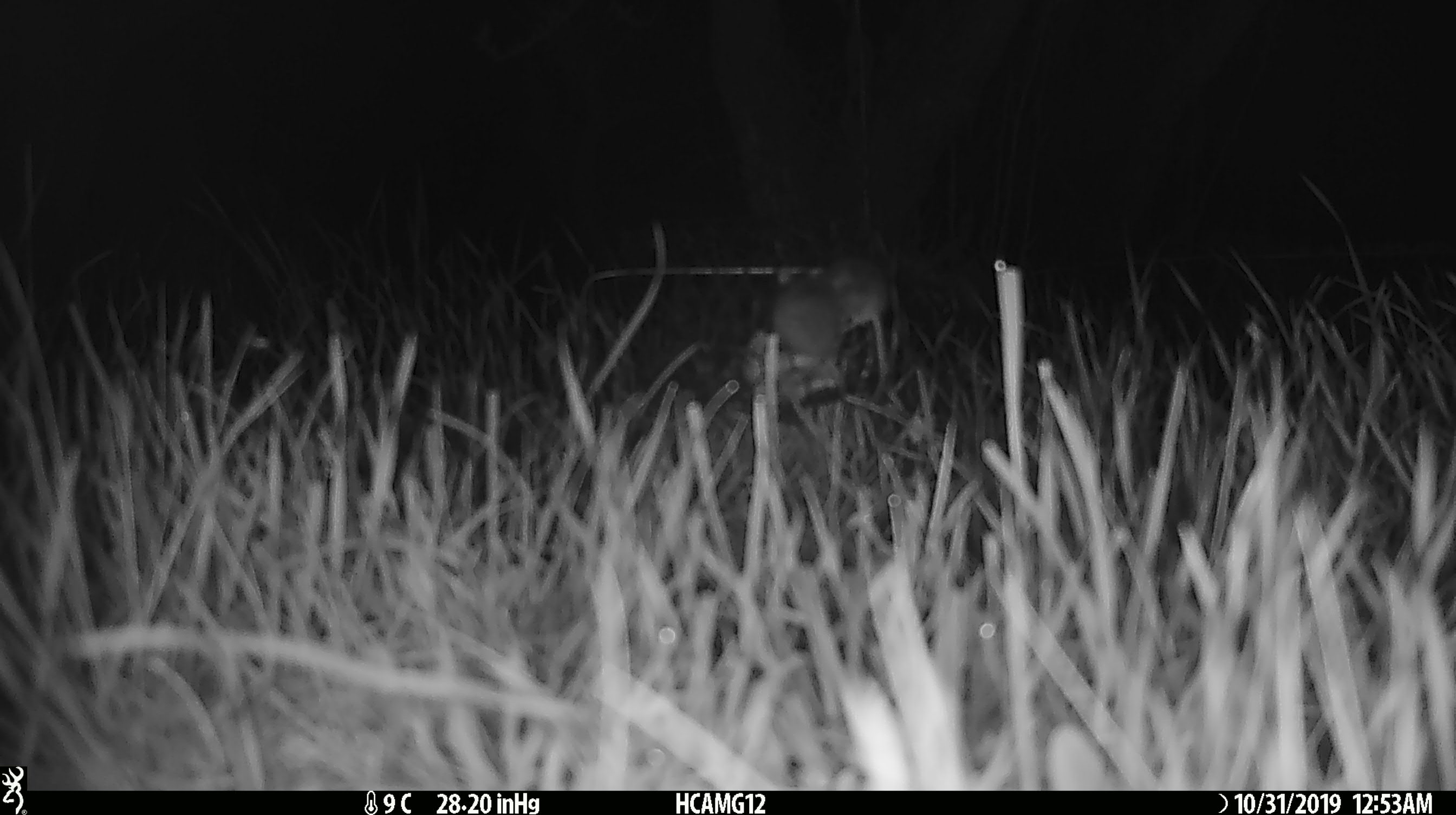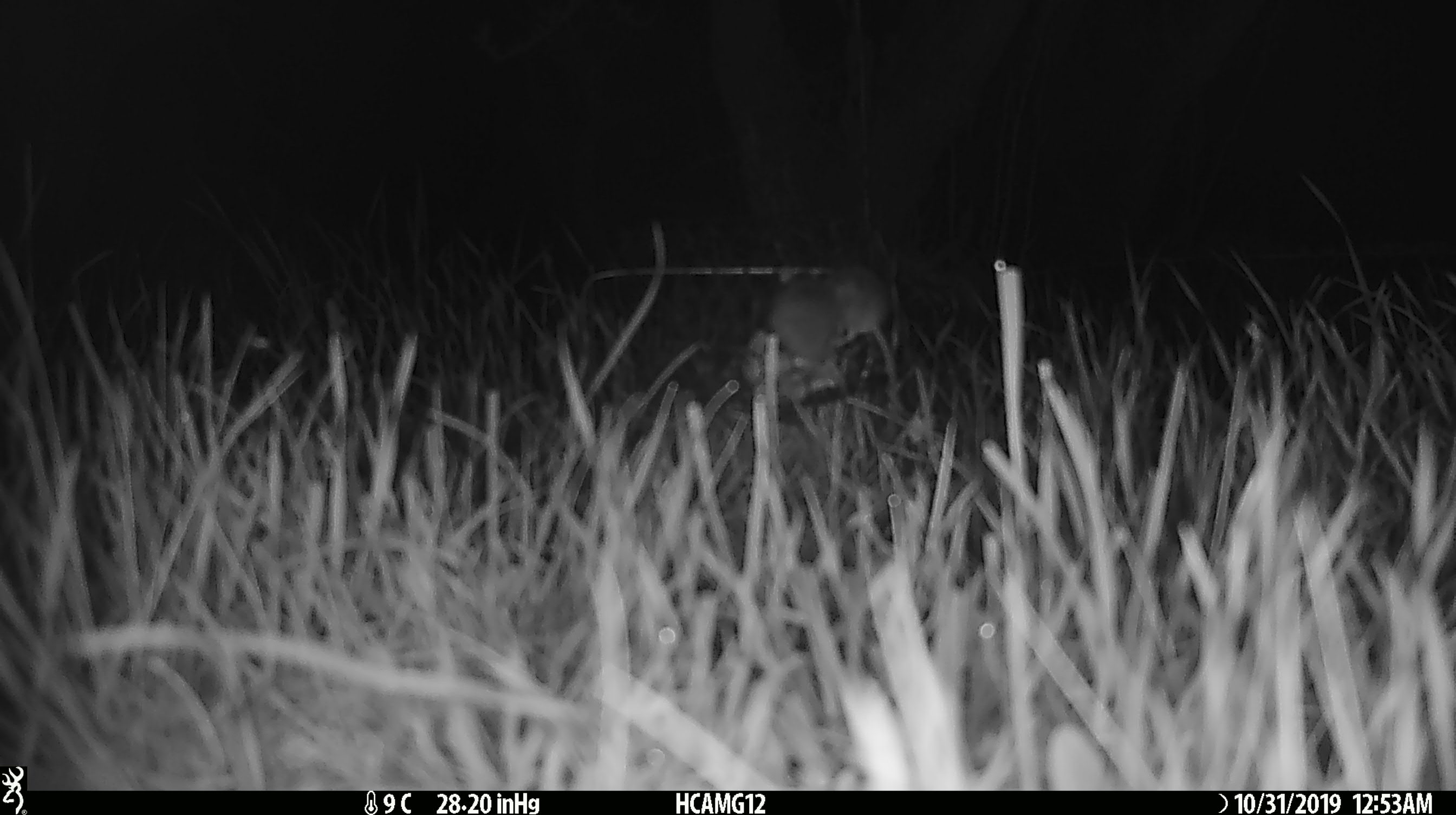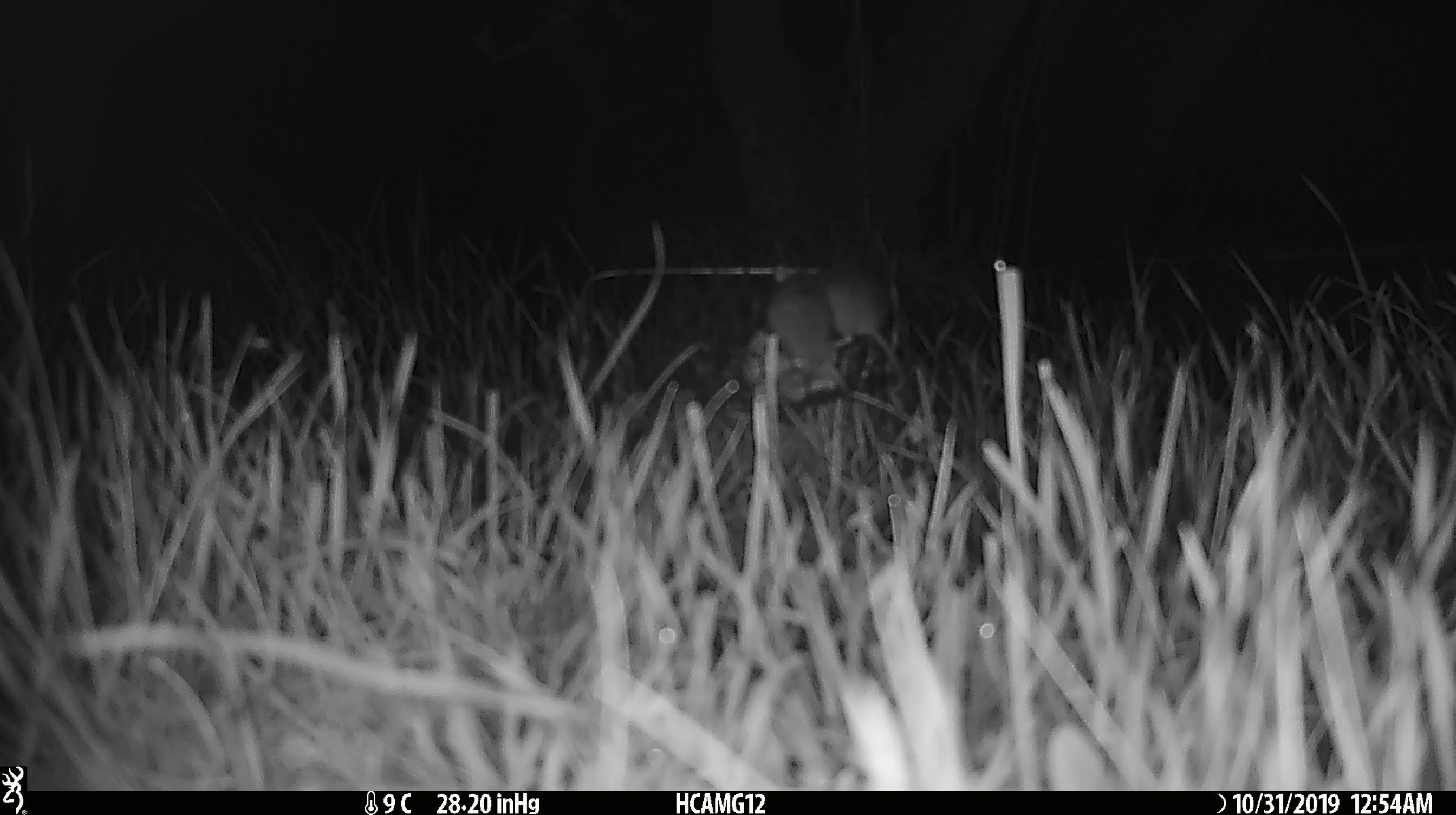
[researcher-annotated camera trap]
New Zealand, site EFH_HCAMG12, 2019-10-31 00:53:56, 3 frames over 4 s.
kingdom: Animalia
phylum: Chordata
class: Mammalia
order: Rodentia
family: Muridae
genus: Mus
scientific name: Mus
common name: mouse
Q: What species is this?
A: Mouse (Mus).